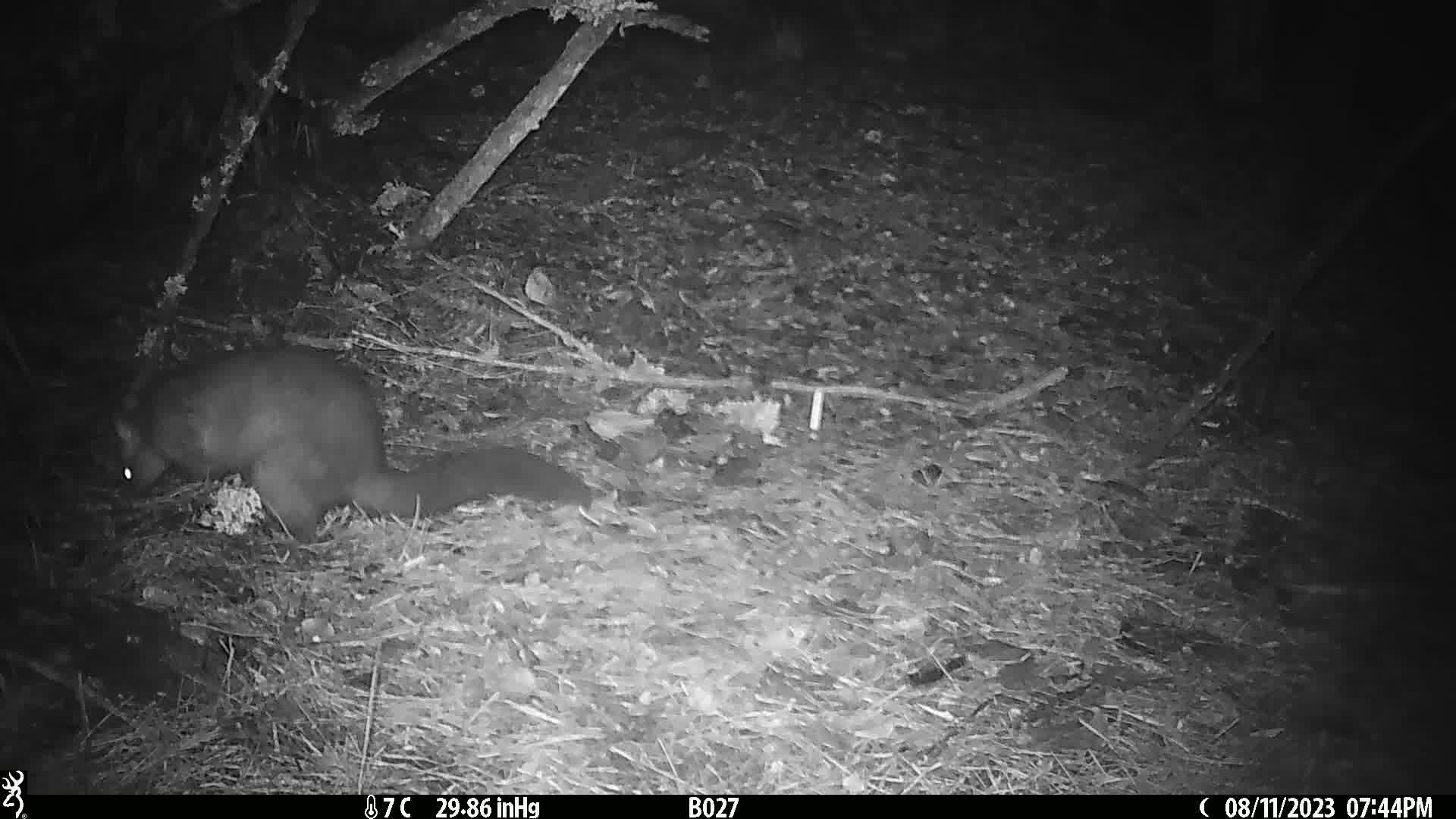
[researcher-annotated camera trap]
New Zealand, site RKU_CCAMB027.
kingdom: Animalia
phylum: Chordata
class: Mammalia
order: Diprotodontia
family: Phalangeridae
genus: Trichosurus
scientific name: Trichosurus vulpecula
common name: common brushtail possum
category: possum